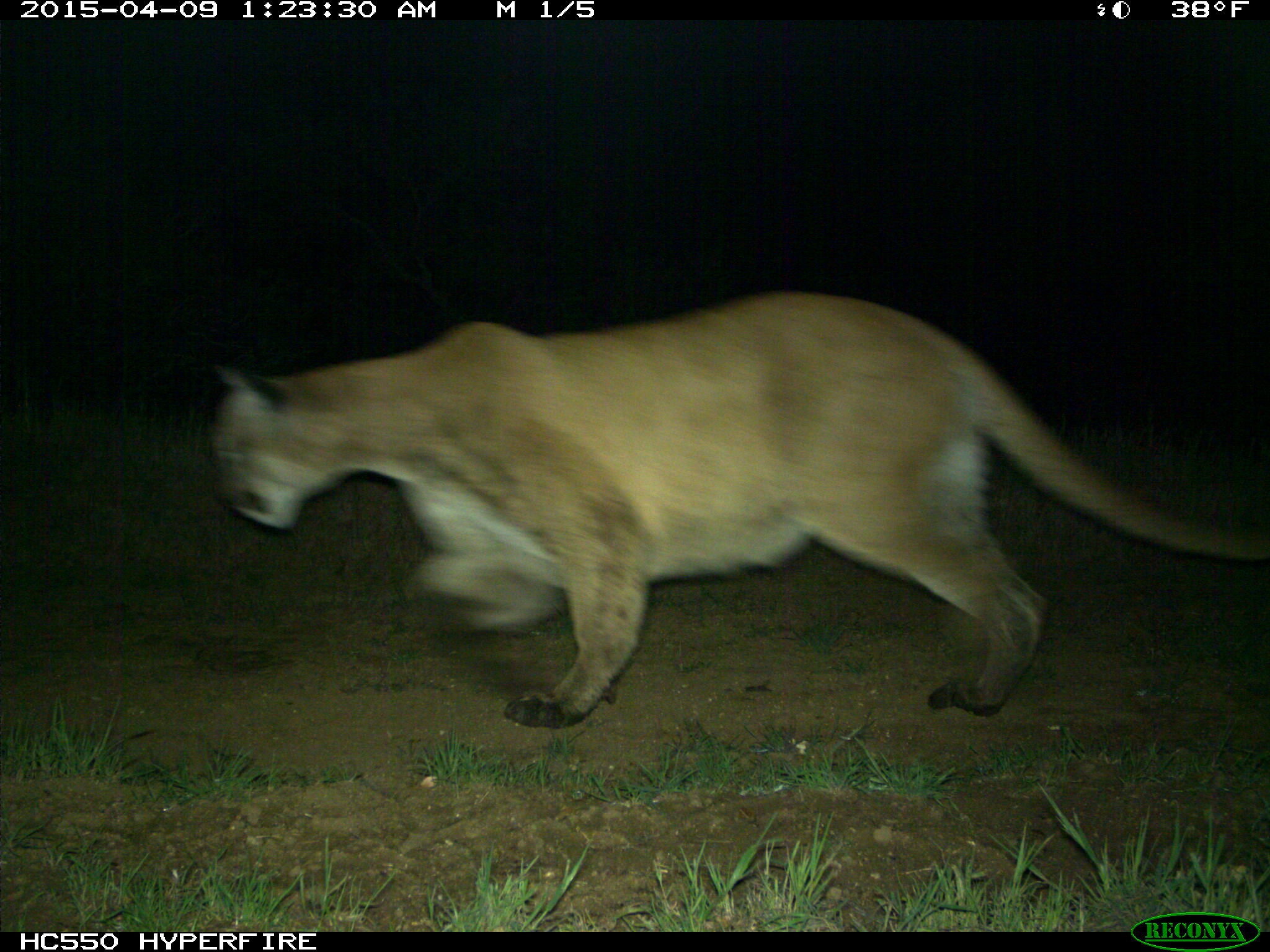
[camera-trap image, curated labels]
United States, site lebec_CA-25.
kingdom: Animalia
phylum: Chordata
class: Mammalia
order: Carnivora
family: Felidae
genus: Puma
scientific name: Puma concolor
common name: mountain lion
Puma concolor (mountain lion).